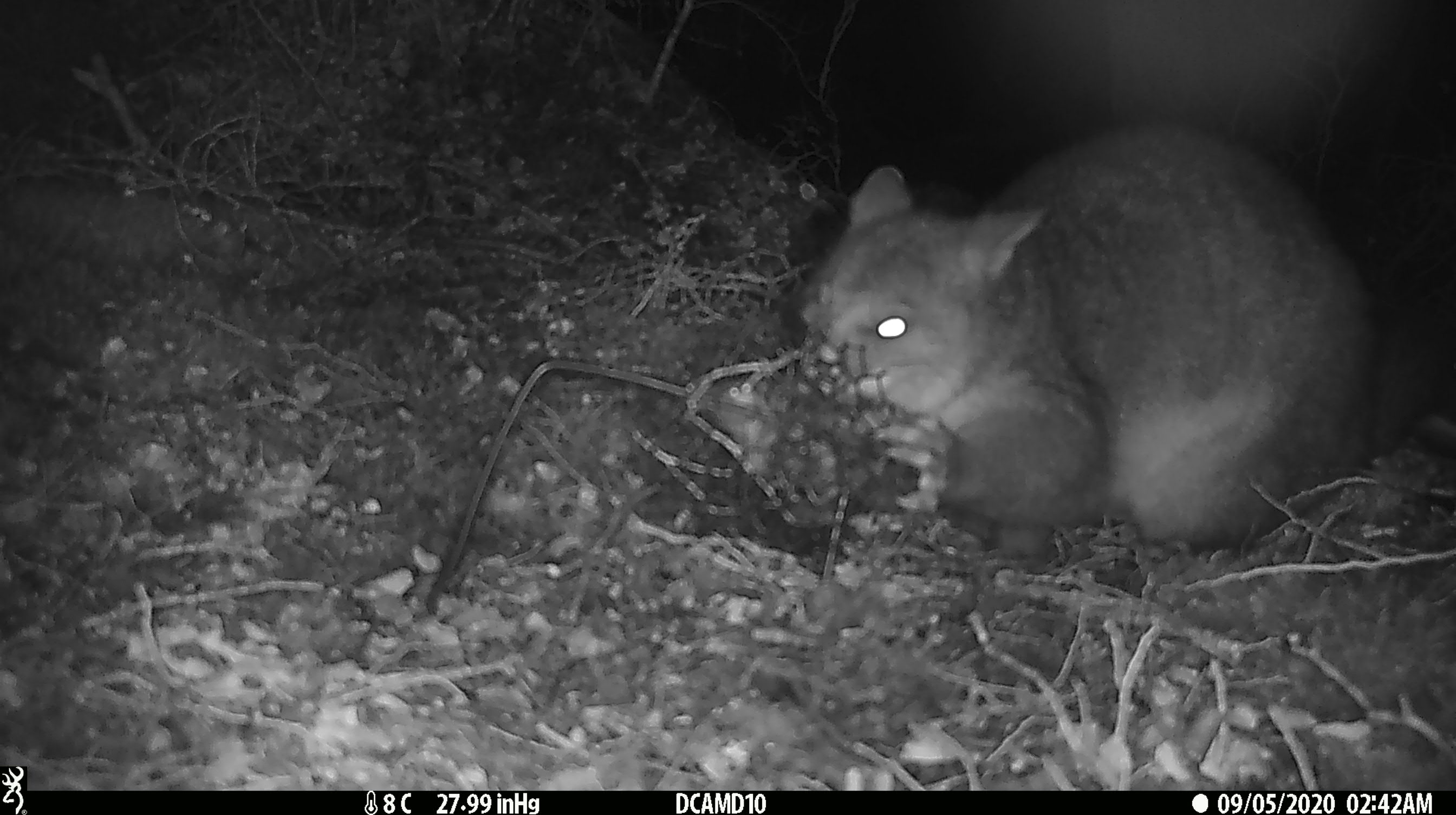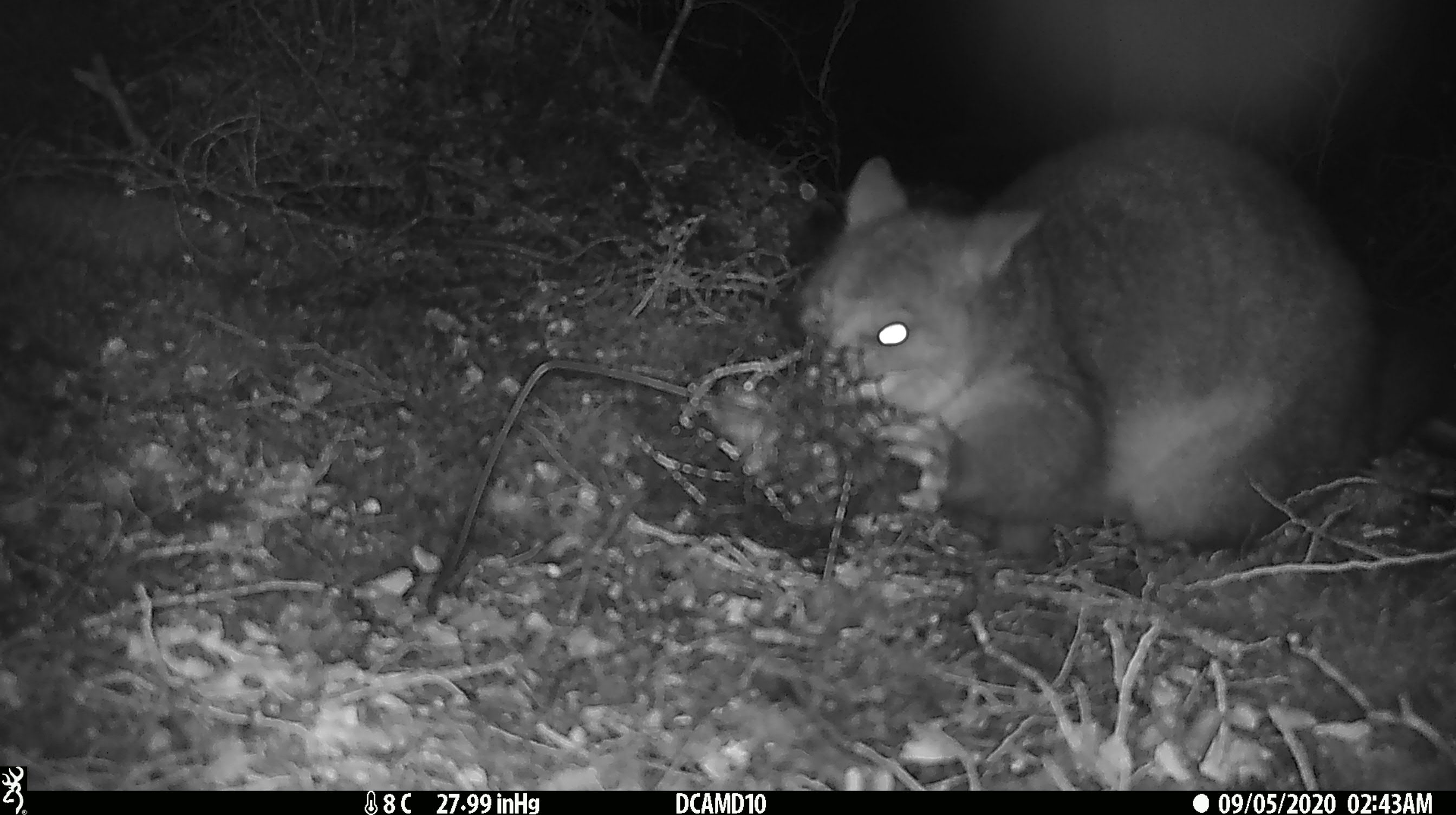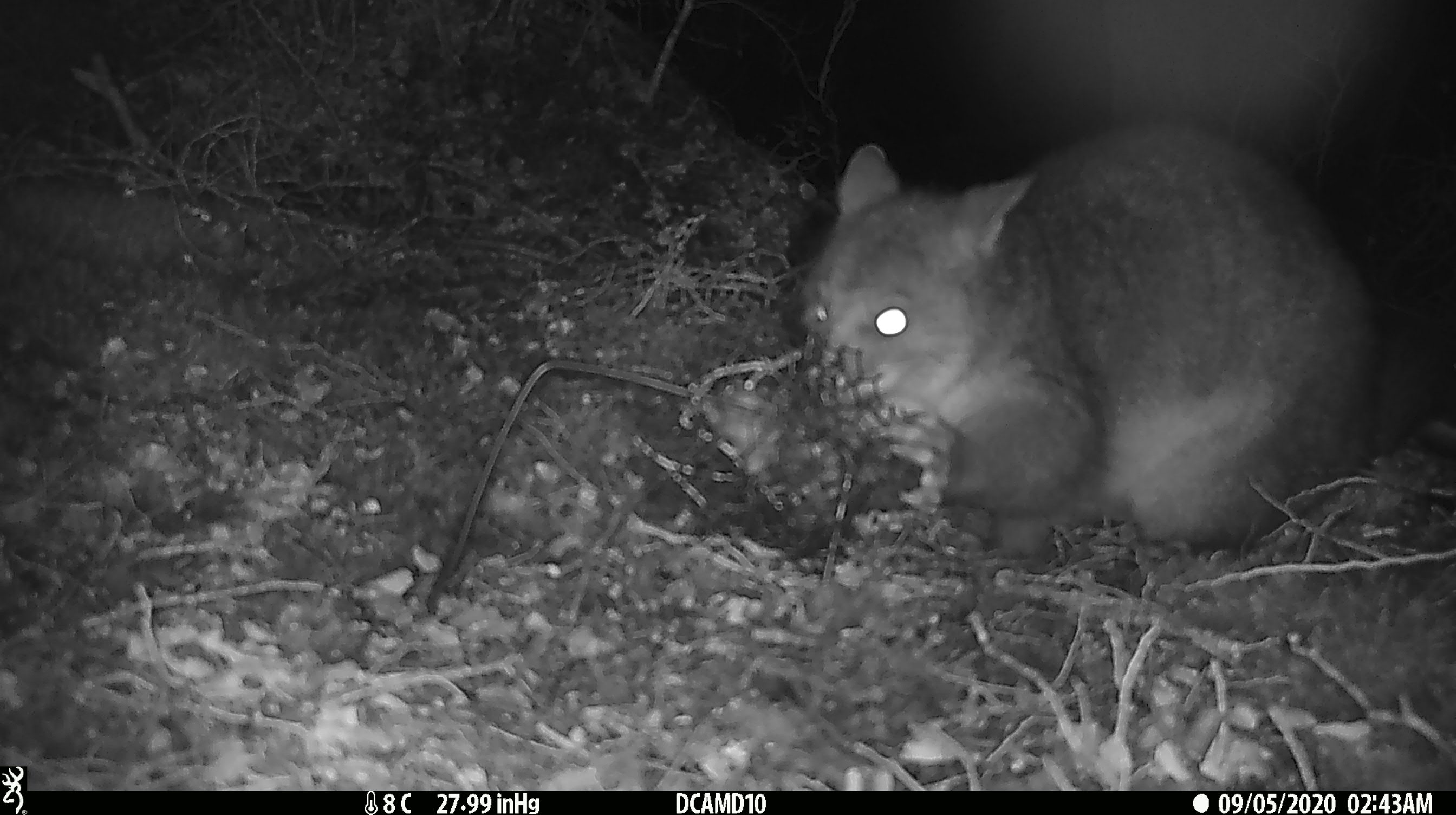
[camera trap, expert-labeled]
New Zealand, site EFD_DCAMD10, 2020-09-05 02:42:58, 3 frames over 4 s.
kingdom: Animalia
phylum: Chordata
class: Mammalia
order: Diprotodontia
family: Phalangeridae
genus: Trichosurus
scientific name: Trichosurus vulpecula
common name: common brushtail possum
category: possum